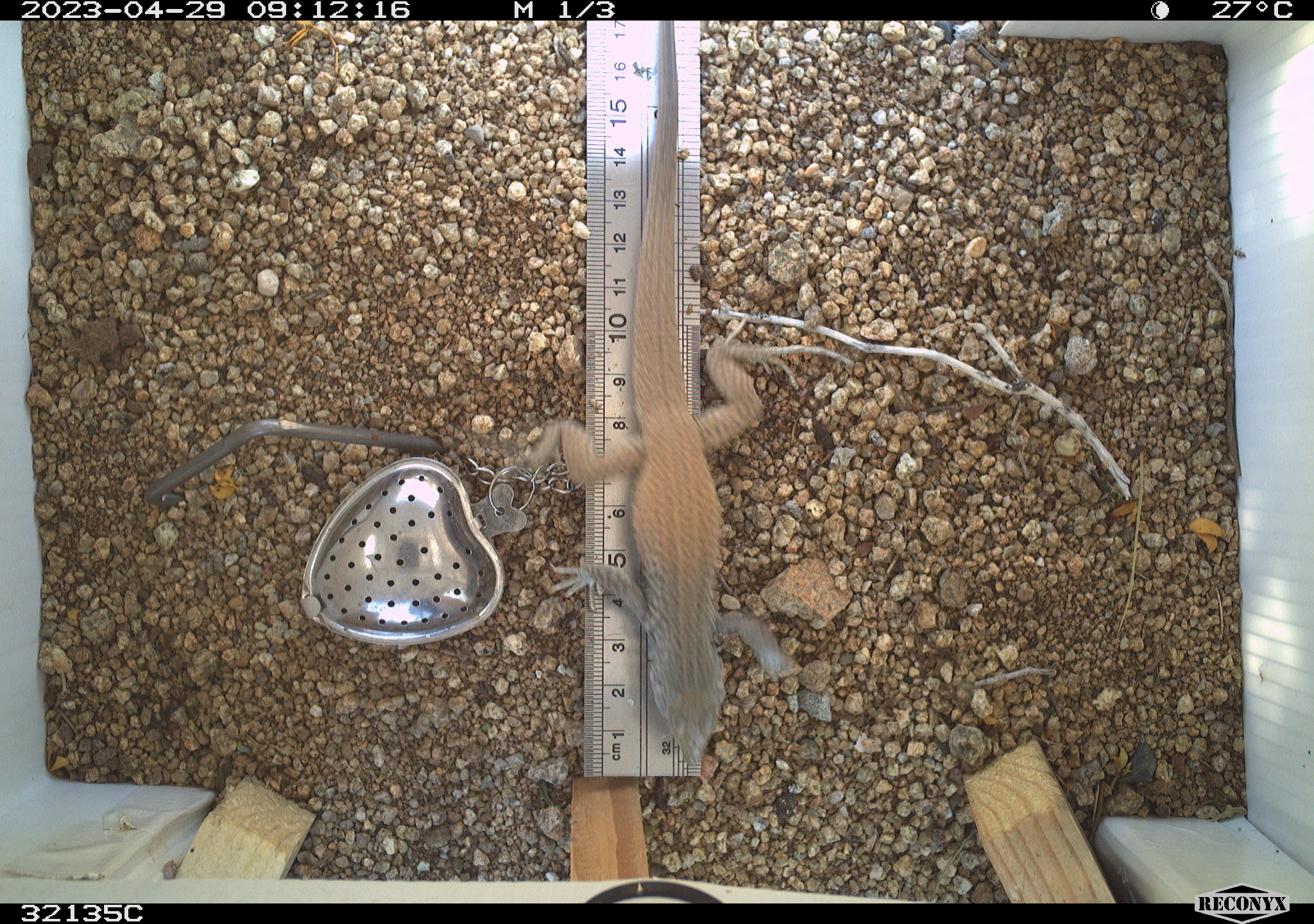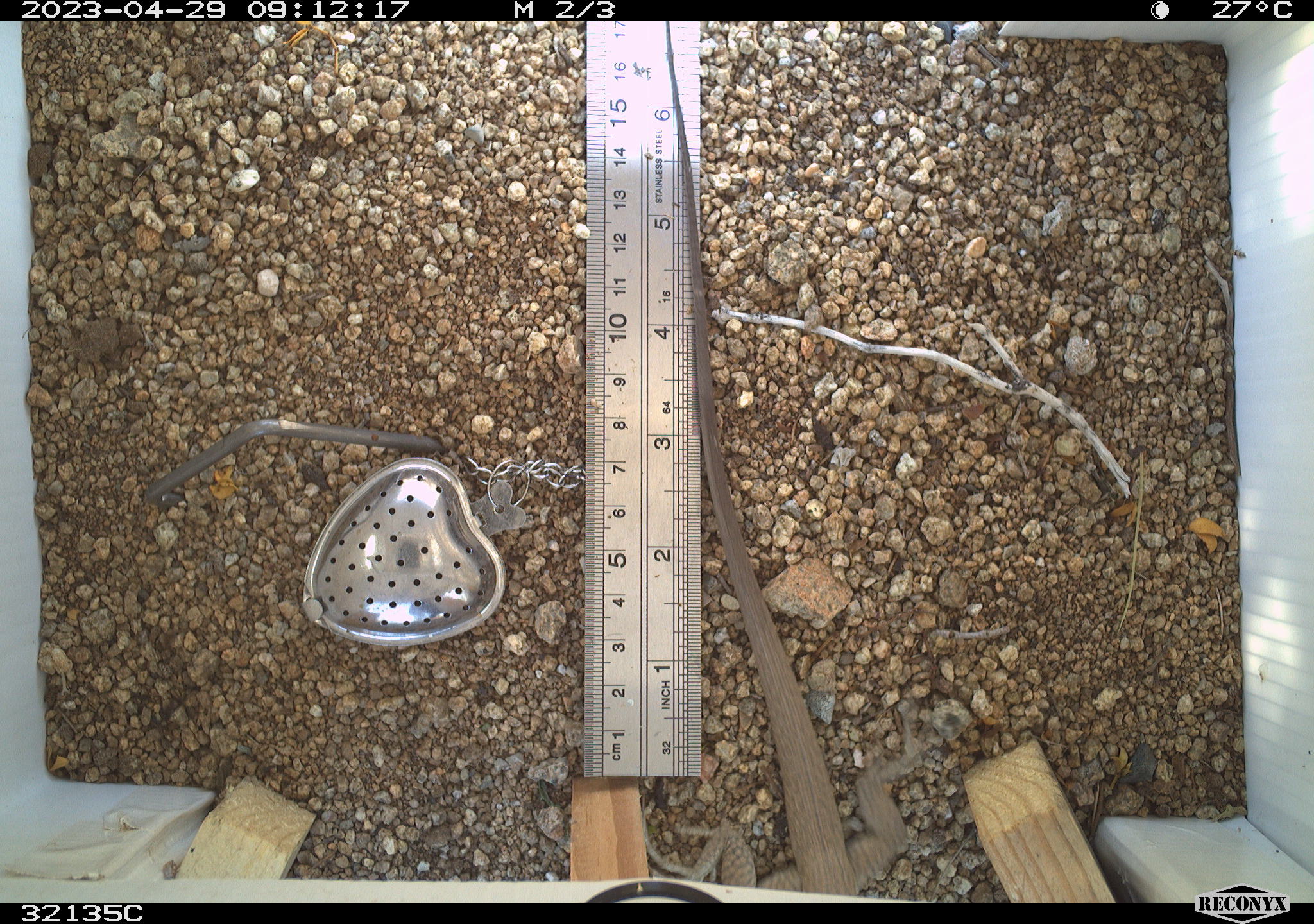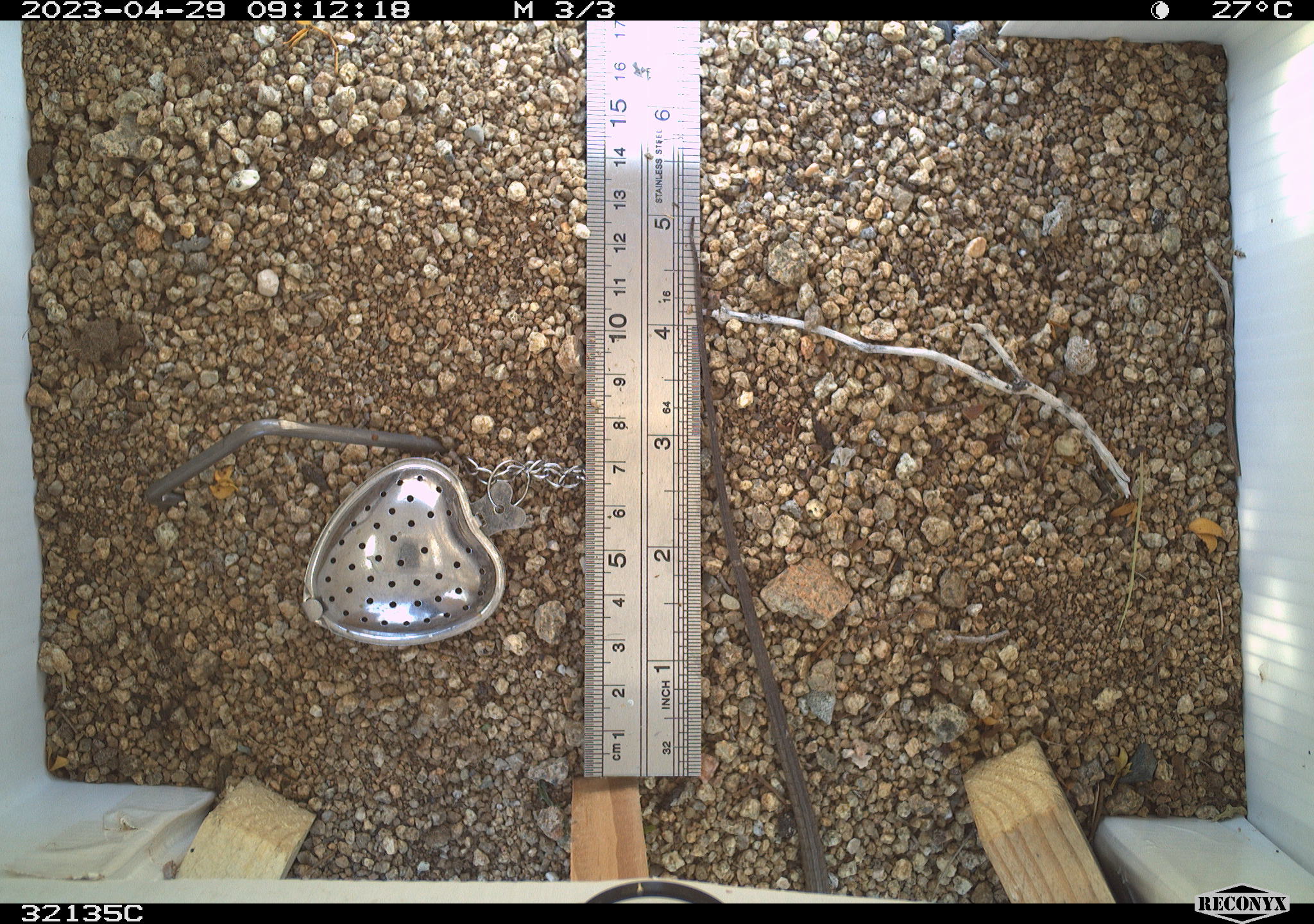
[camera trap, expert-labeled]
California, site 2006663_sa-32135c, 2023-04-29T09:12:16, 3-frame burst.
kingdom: Animalia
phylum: Chordata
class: Reptilia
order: Squamata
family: Teiidae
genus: Aspidoscelis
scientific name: Aspidoscelis tigris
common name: western whiptail